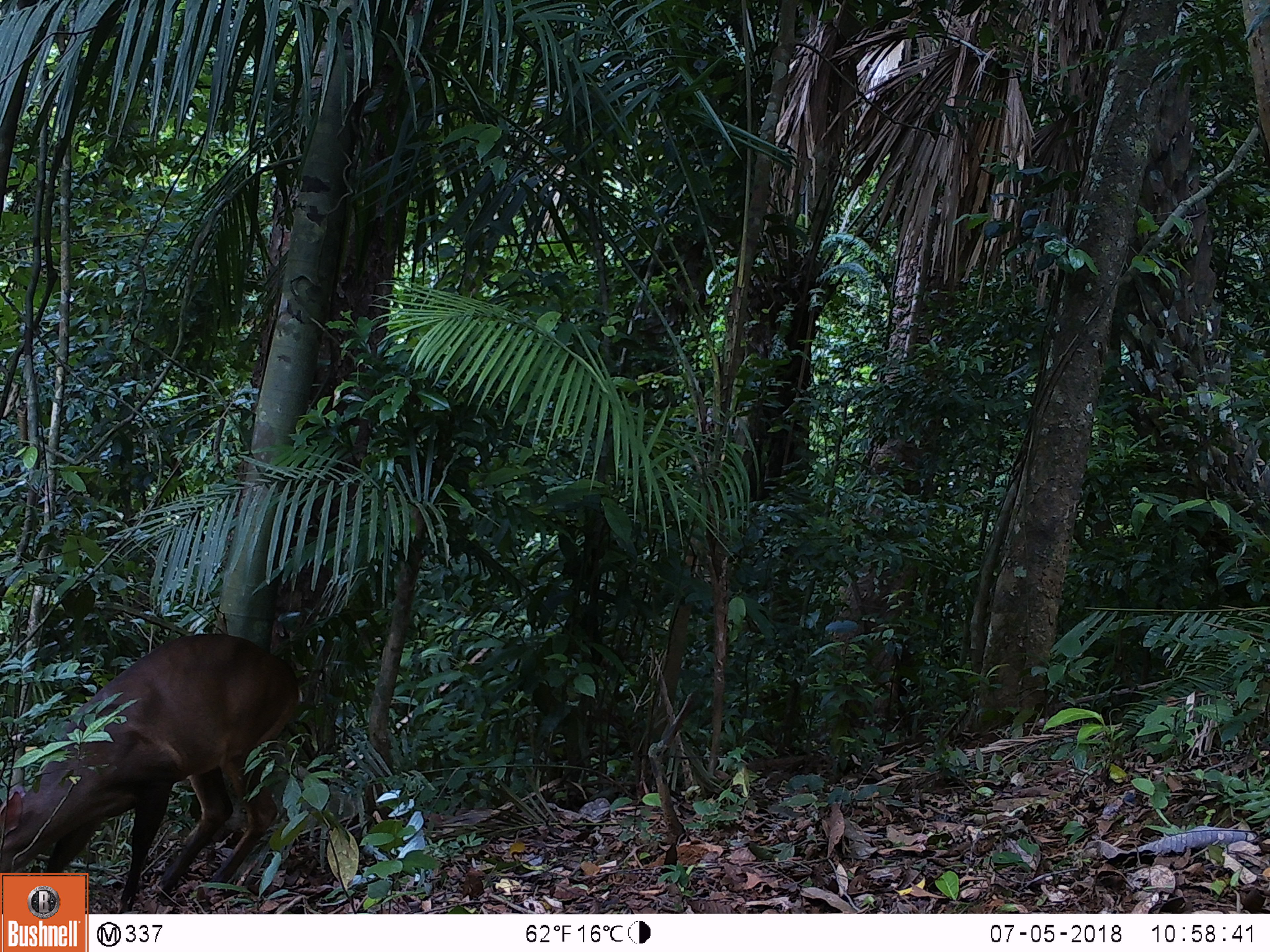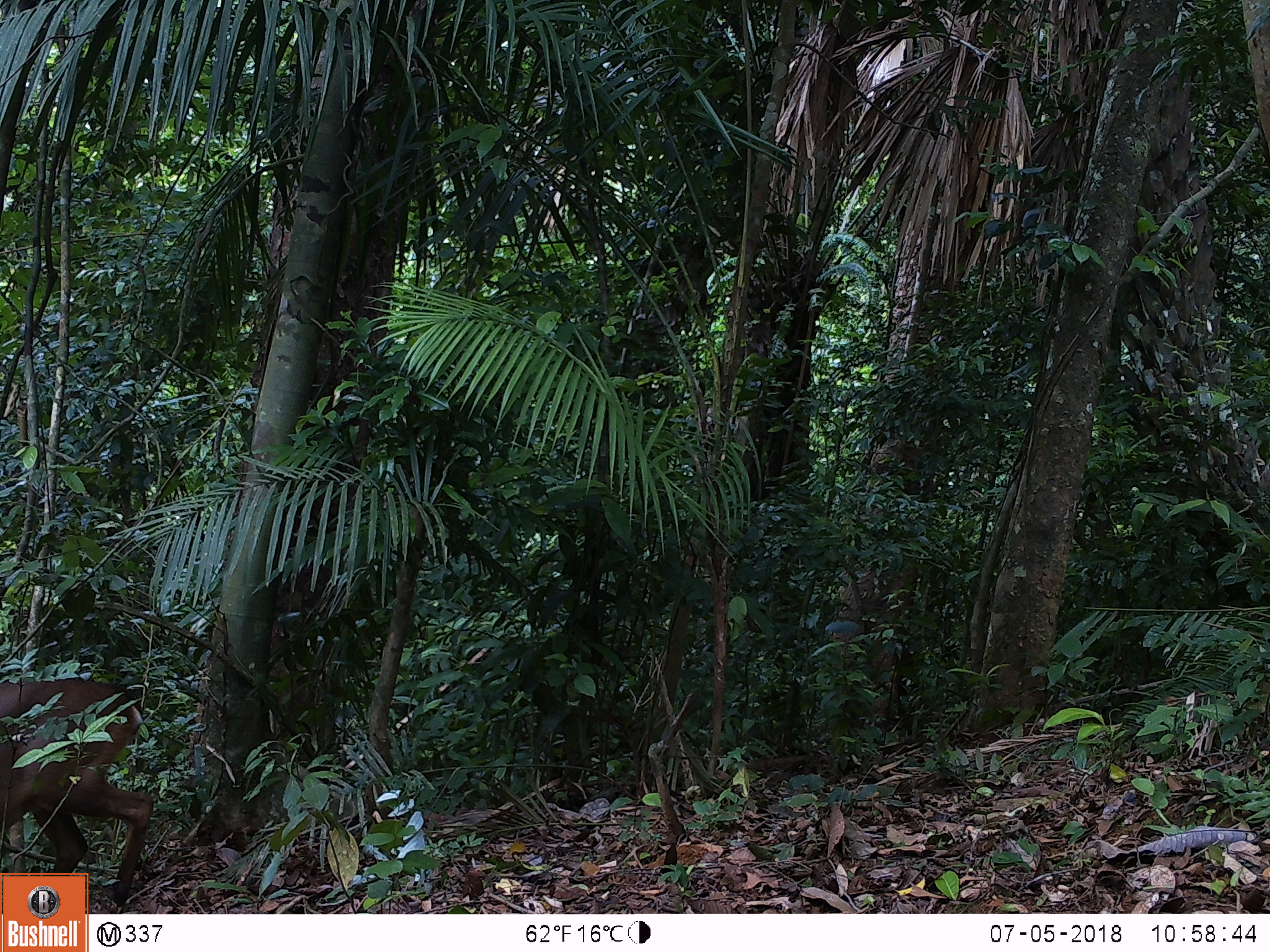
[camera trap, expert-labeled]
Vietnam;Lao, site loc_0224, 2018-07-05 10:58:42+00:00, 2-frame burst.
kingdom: Animalia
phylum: Chordata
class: Mammalia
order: Artiodactyla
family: Cervidae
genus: Muntiacus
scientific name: Muntiacus vuquangensis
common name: large-antlered muntjac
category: large antlered muntjac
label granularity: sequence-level